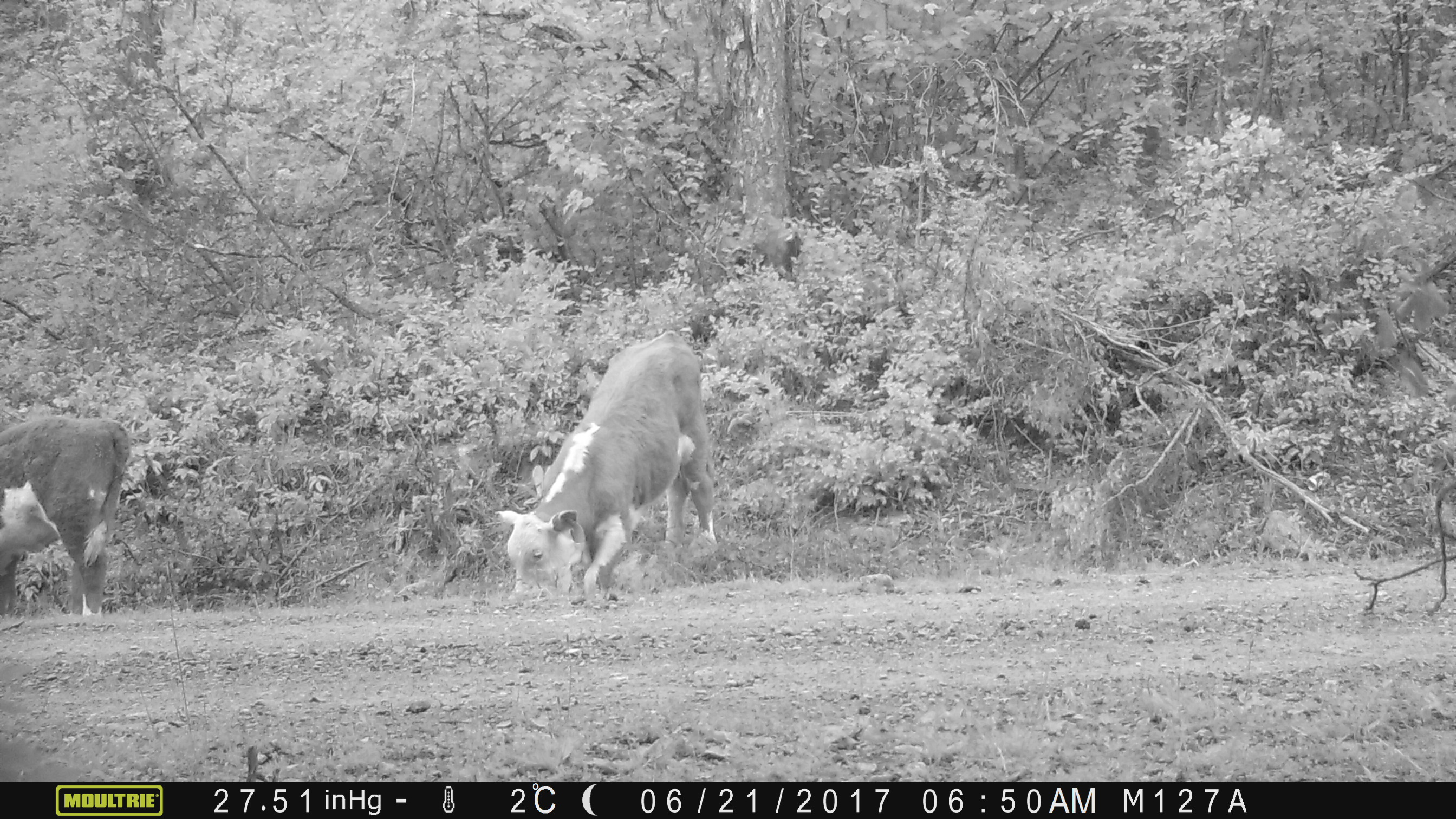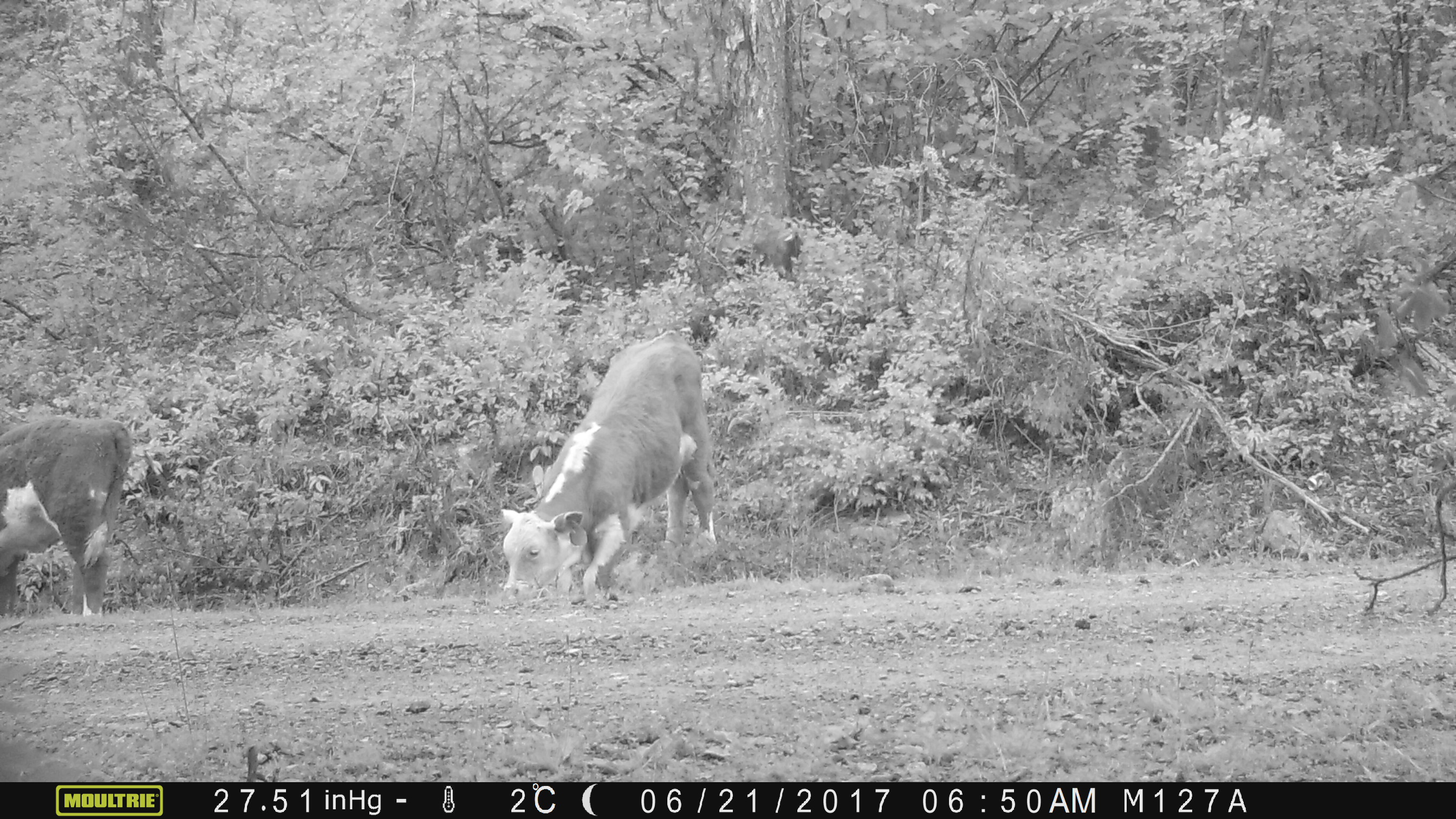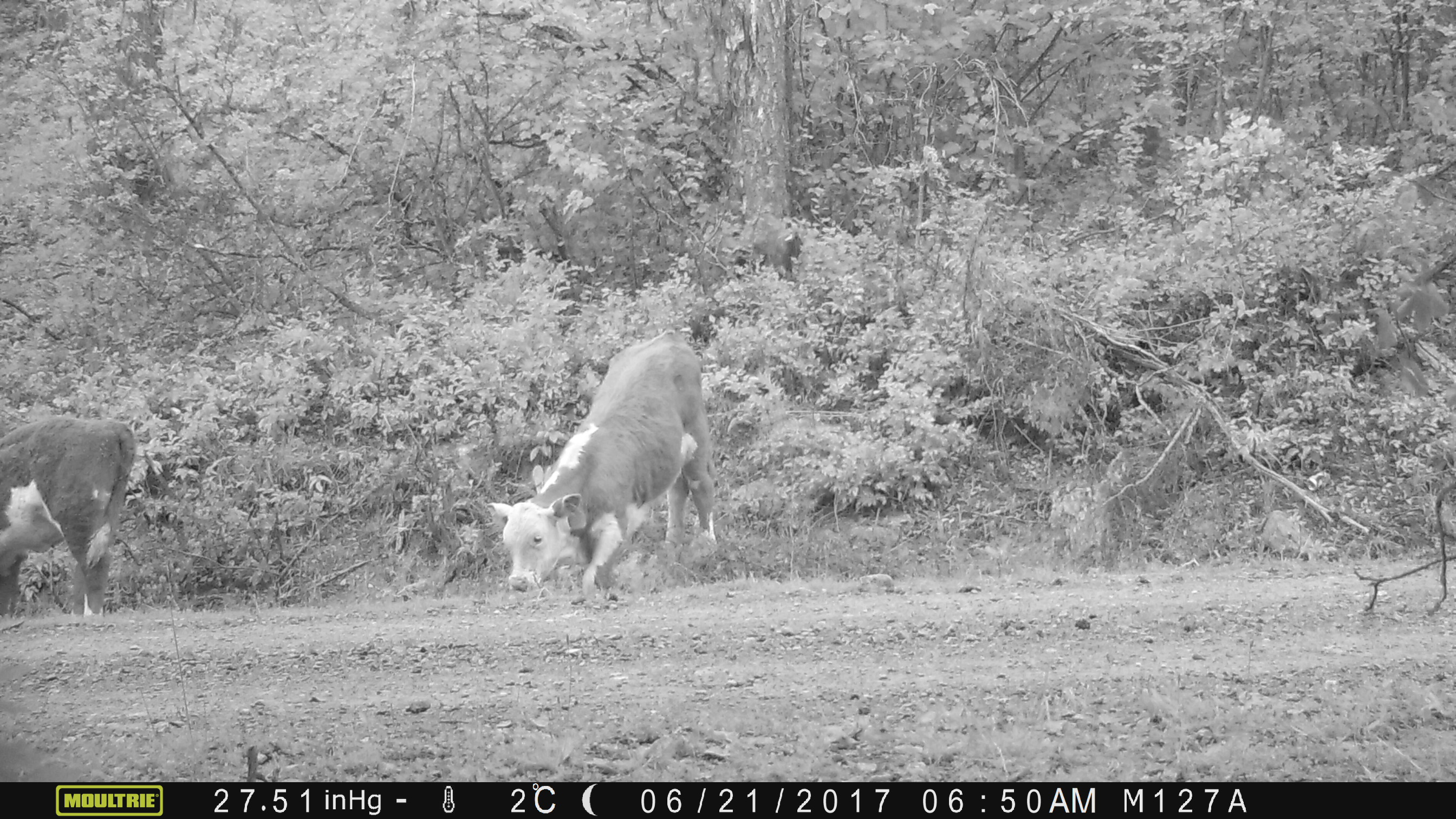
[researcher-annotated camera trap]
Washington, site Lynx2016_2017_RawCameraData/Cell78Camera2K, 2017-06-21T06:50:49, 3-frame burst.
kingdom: Animalia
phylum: Chordata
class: Mammalia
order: Artiodactyla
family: Bovidae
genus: Bos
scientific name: Bos taurus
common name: domestic cattle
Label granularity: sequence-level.